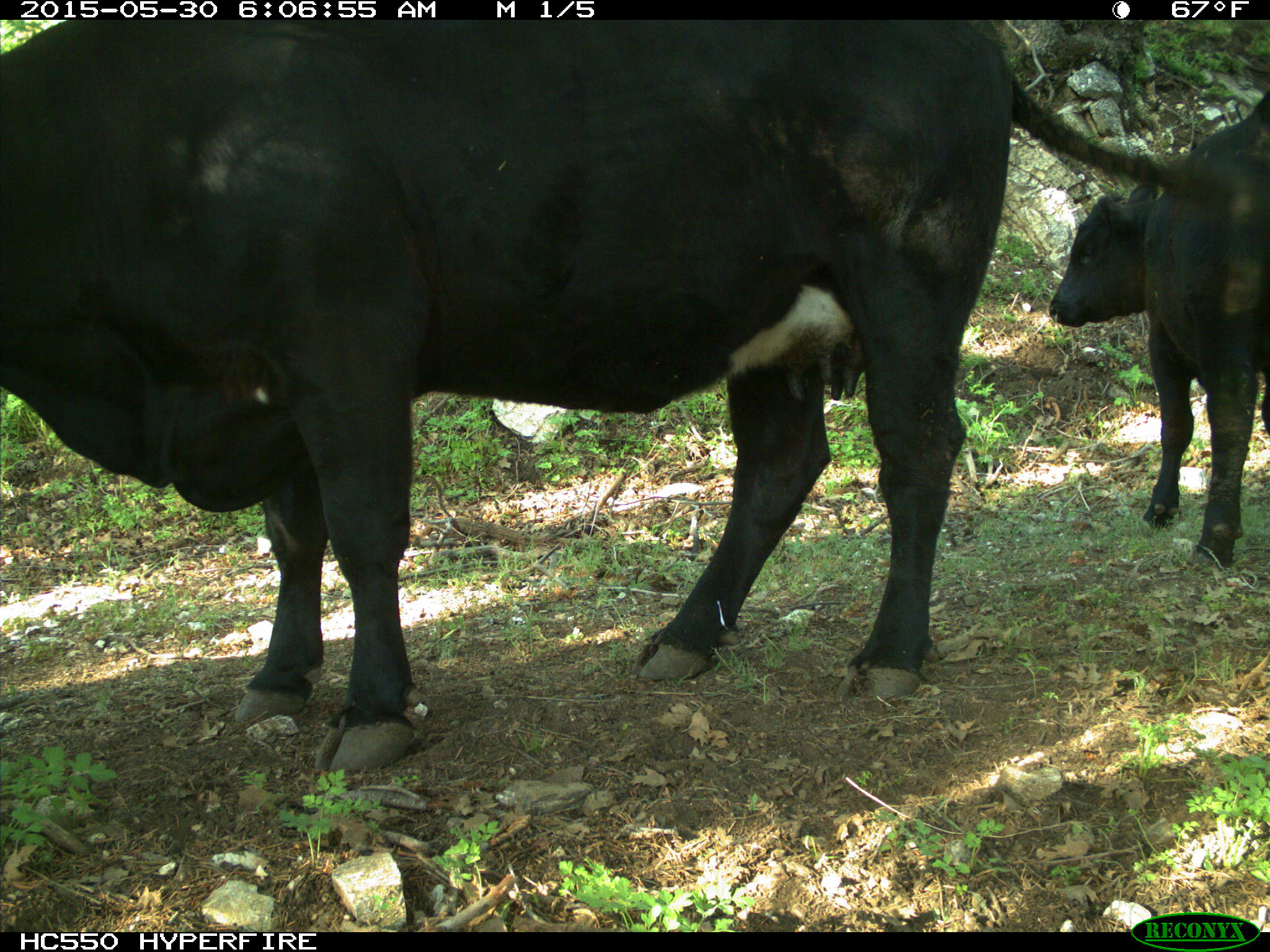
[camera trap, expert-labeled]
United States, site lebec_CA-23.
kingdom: Animalia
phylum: Chordata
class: Mammalia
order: Artiodactyla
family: Bovidae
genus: Bos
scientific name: Bos taurus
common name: domestic cow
Bos taurus (domestic cow).